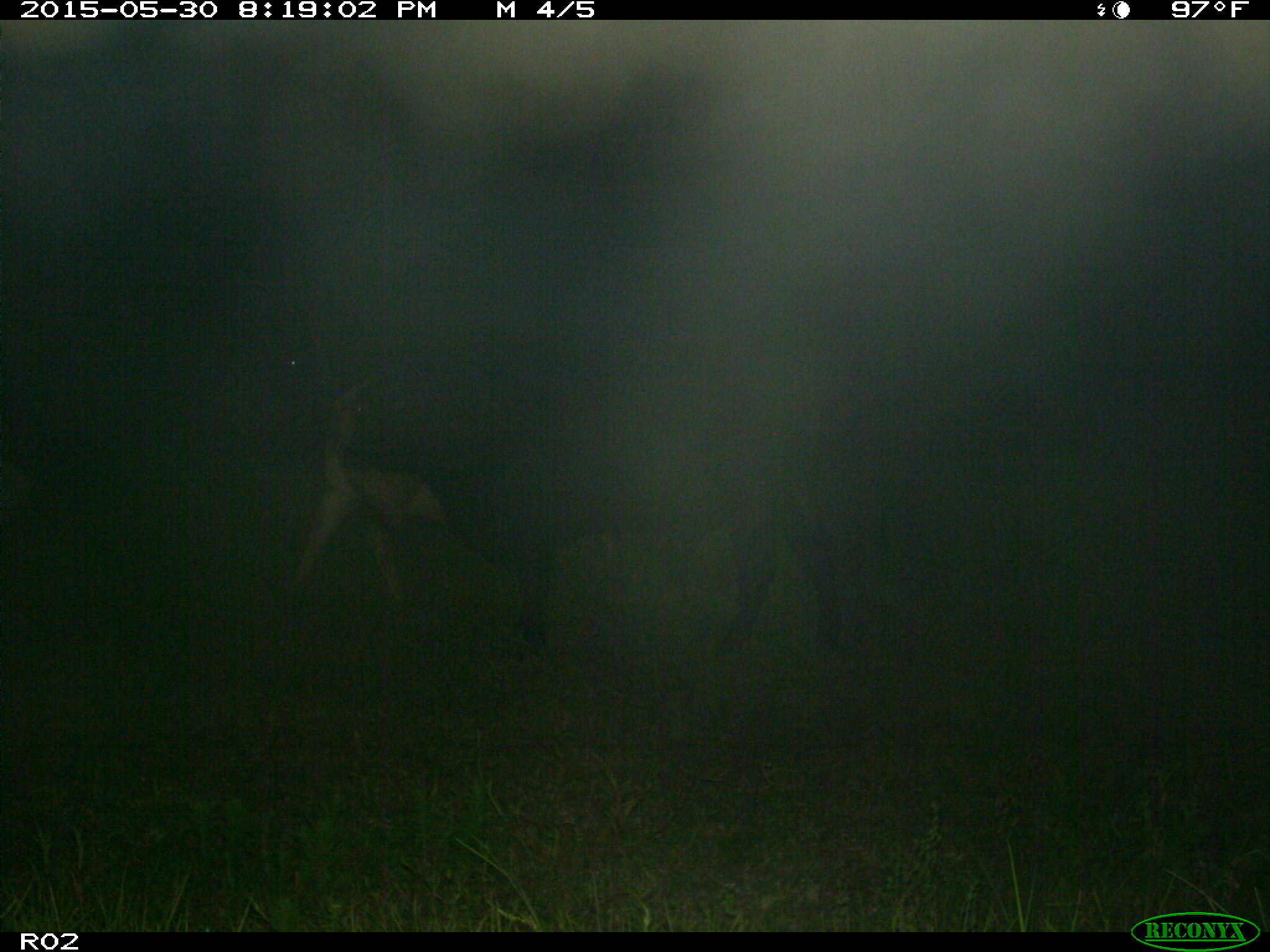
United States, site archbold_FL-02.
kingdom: Animalia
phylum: Chordata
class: Mammalia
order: Artiodactyla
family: Bovidae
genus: Bos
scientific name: Bos taurus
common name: domestic cow